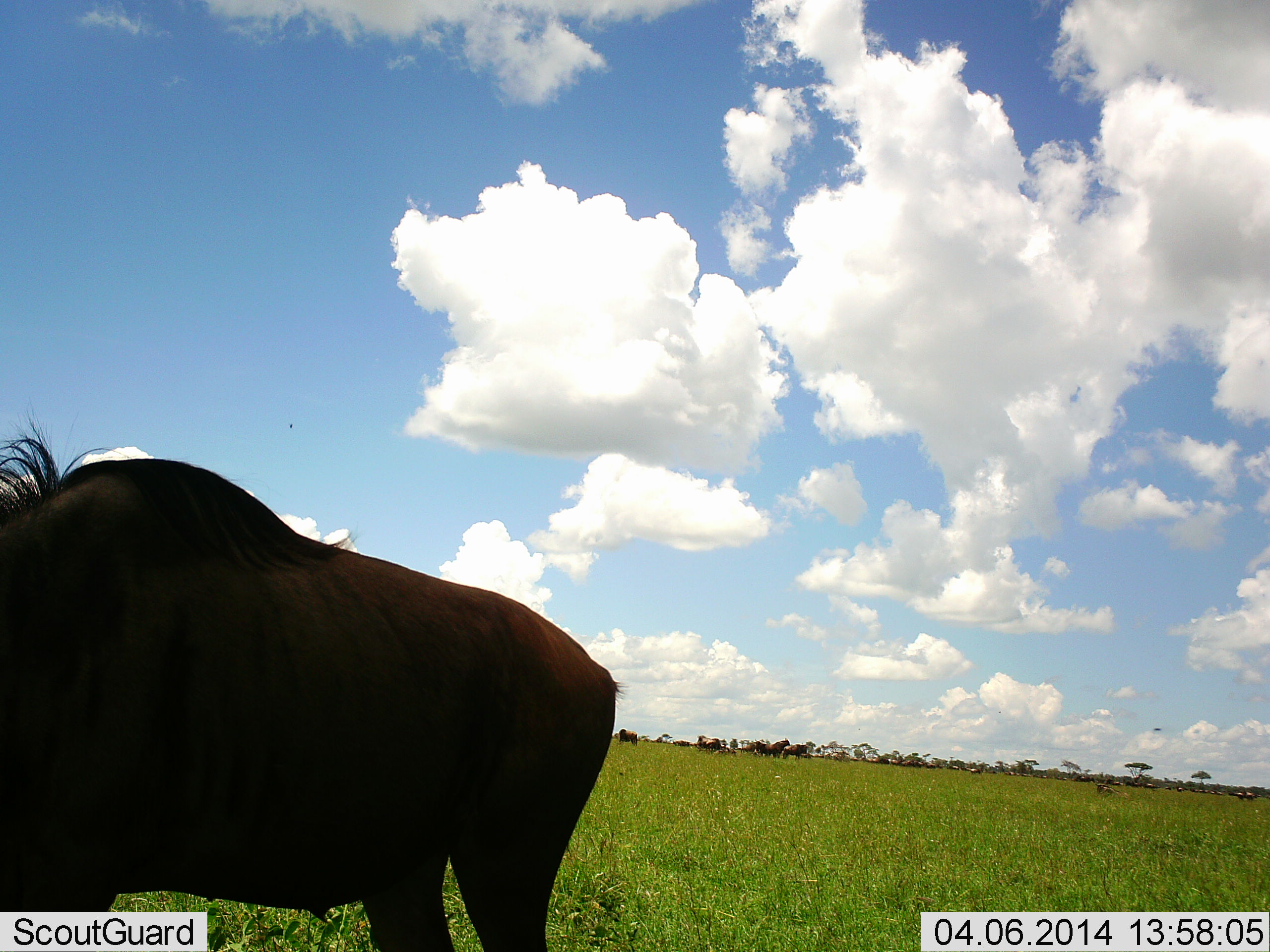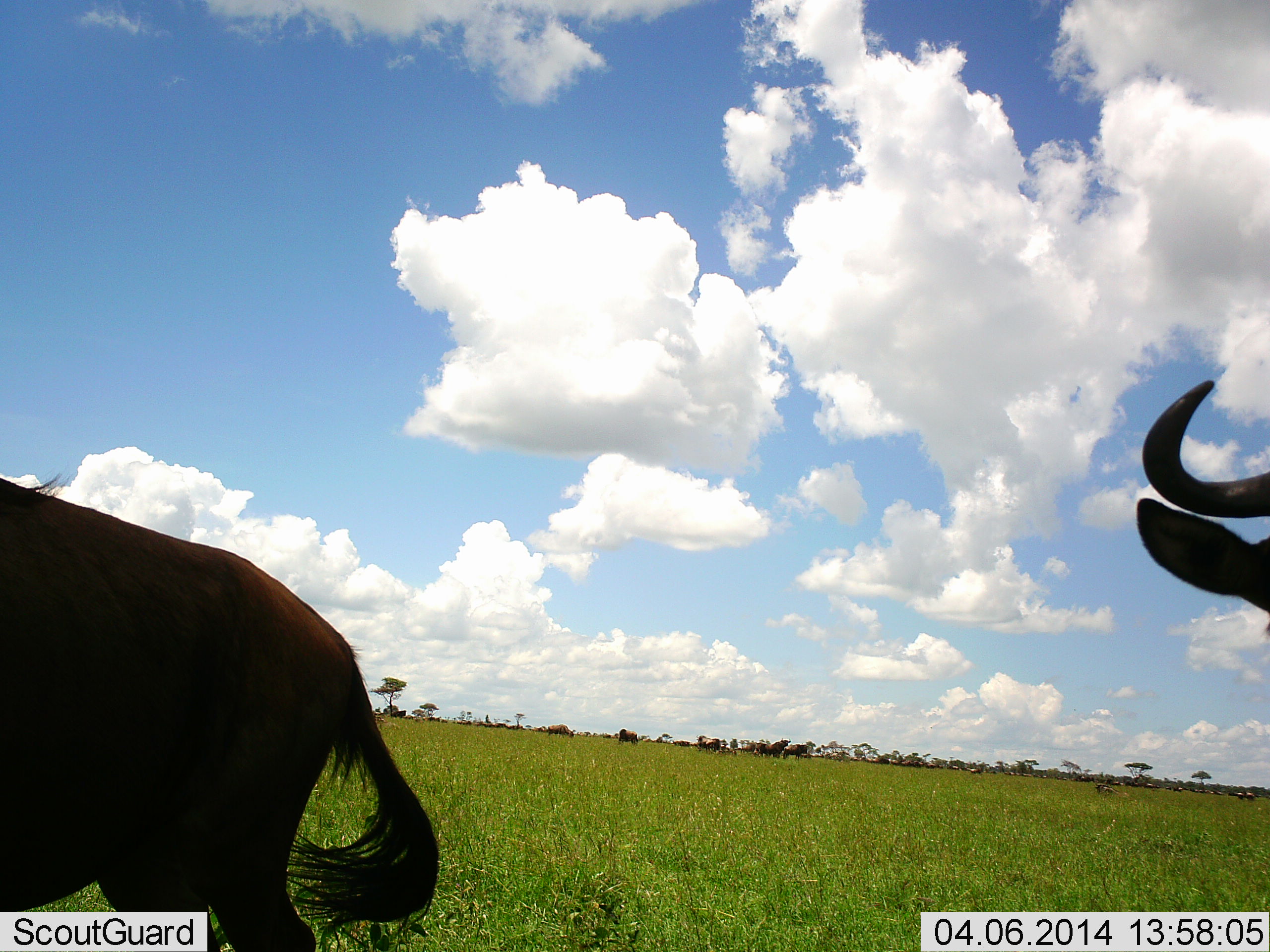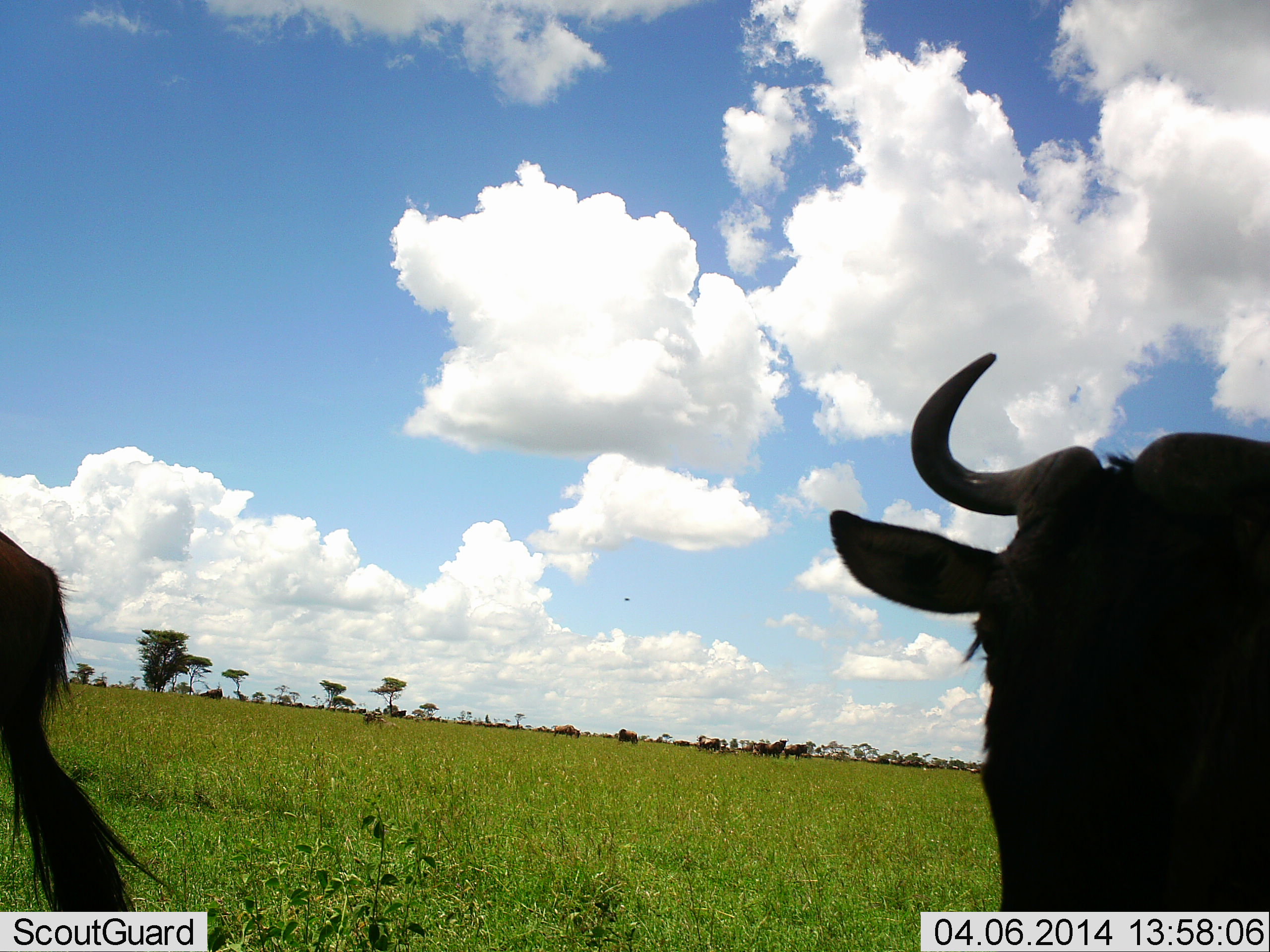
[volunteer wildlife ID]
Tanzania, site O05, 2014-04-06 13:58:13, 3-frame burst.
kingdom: Animalia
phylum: Chordata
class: Mammalia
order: Artiodactyla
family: Bovidae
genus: Connochaetes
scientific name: Connochaetes taurinus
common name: blue wildebeest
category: wildebeest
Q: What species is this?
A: Wildebeest (blue wildebeest) (Connochaetes taurinus).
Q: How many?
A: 11-50.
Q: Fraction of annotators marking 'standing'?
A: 50%.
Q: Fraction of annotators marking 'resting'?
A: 10%.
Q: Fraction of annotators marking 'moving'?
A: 80%.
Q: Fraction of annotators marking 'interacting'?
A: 10%.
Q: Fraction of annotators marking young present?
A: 0%.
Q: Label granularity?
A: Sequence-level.